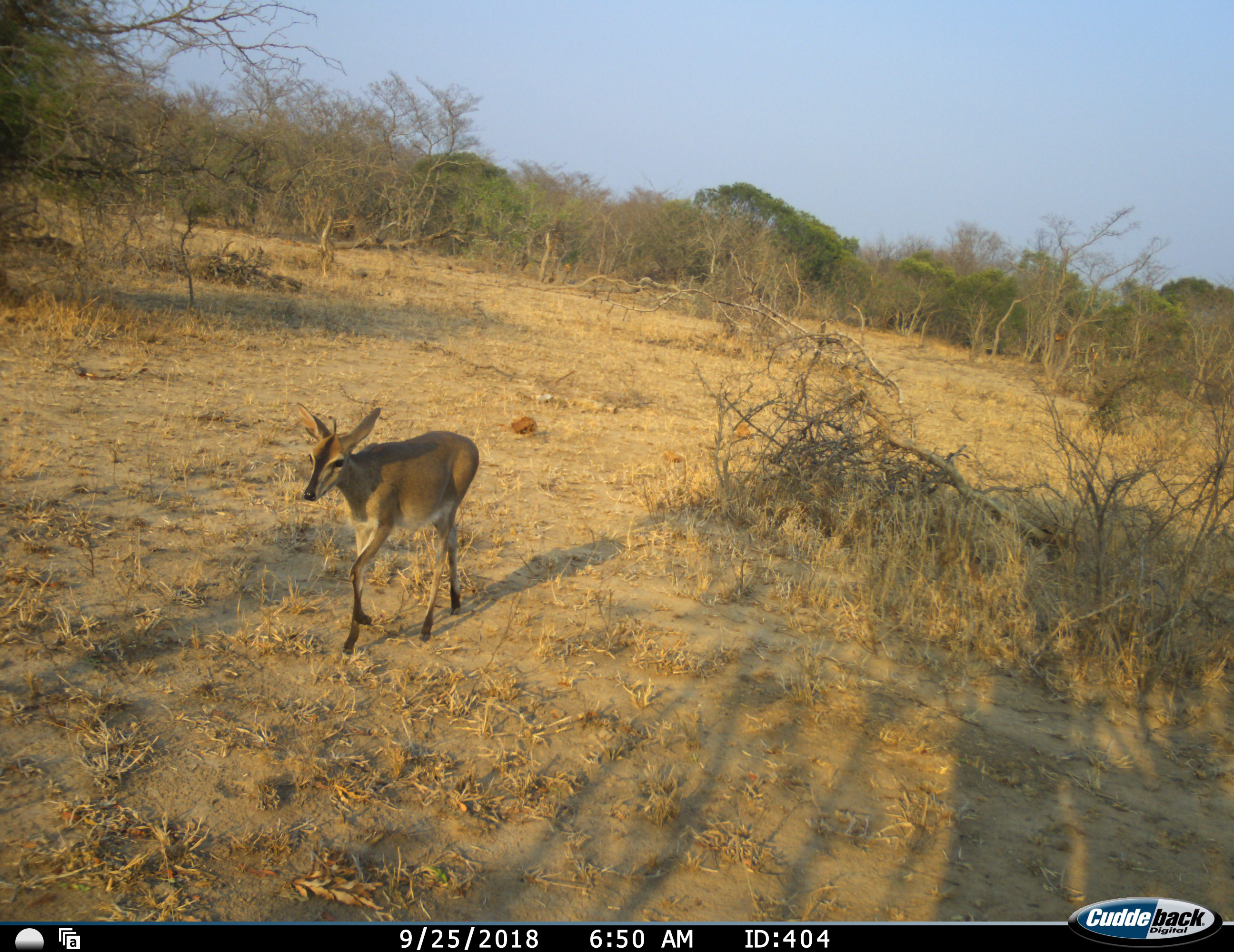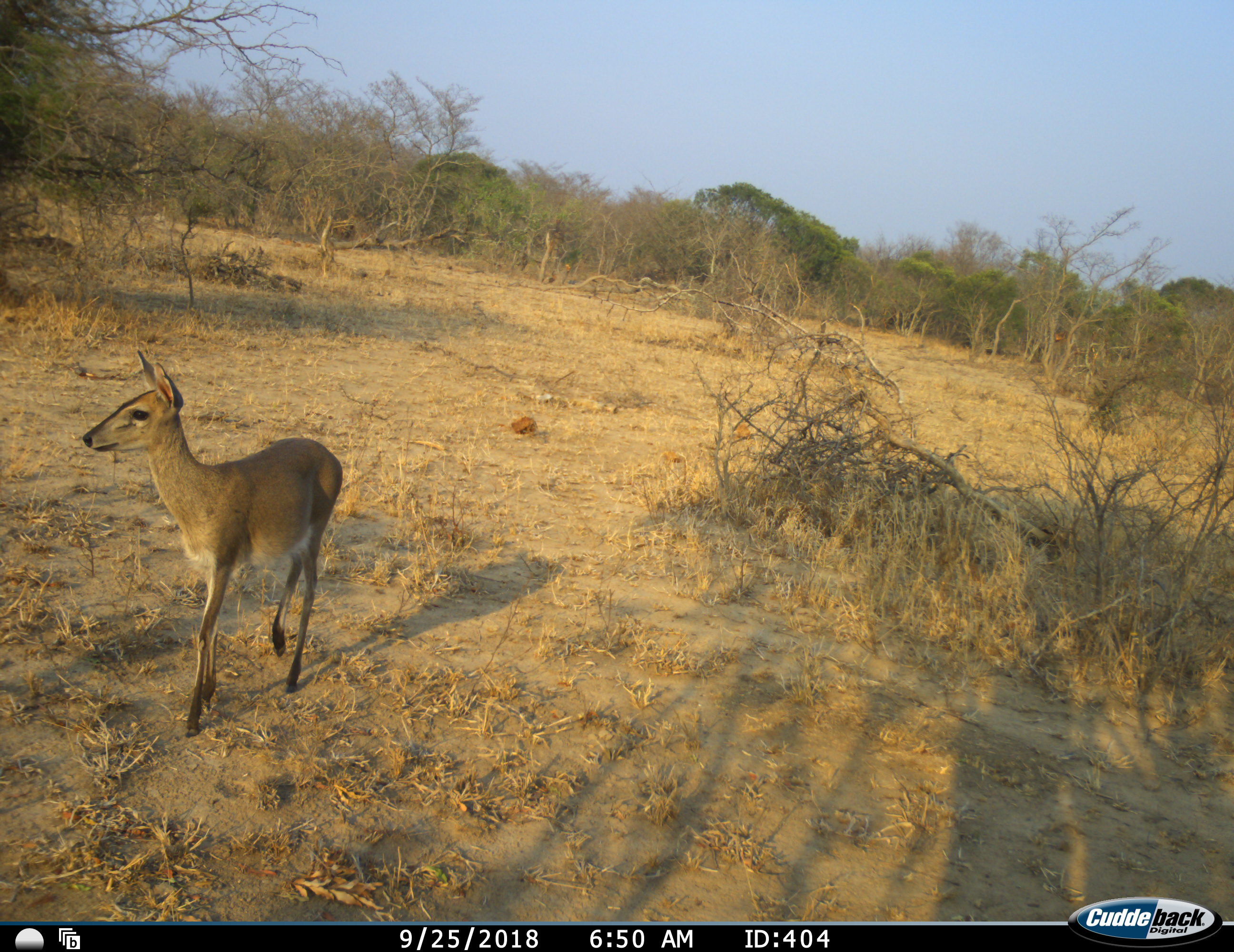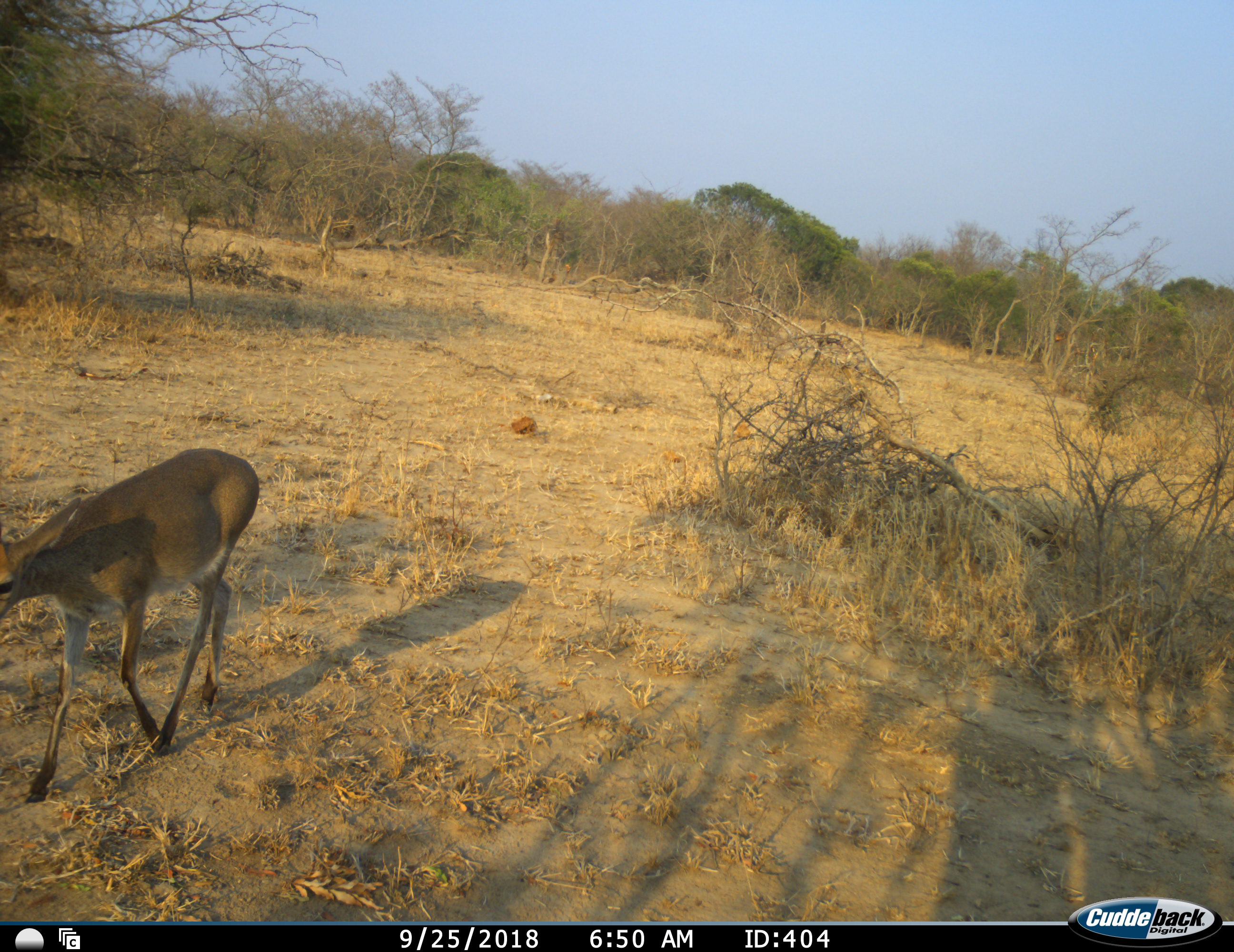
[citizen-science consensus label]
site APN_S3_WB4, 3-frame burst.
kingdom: Animalia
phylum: Chordata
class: Mammalia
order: Artiodactyla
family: Bovidae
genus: Sylvicapra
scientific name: Sylvicapra grimmia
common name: common duiker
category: duikercommongrey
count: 1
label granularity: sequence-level